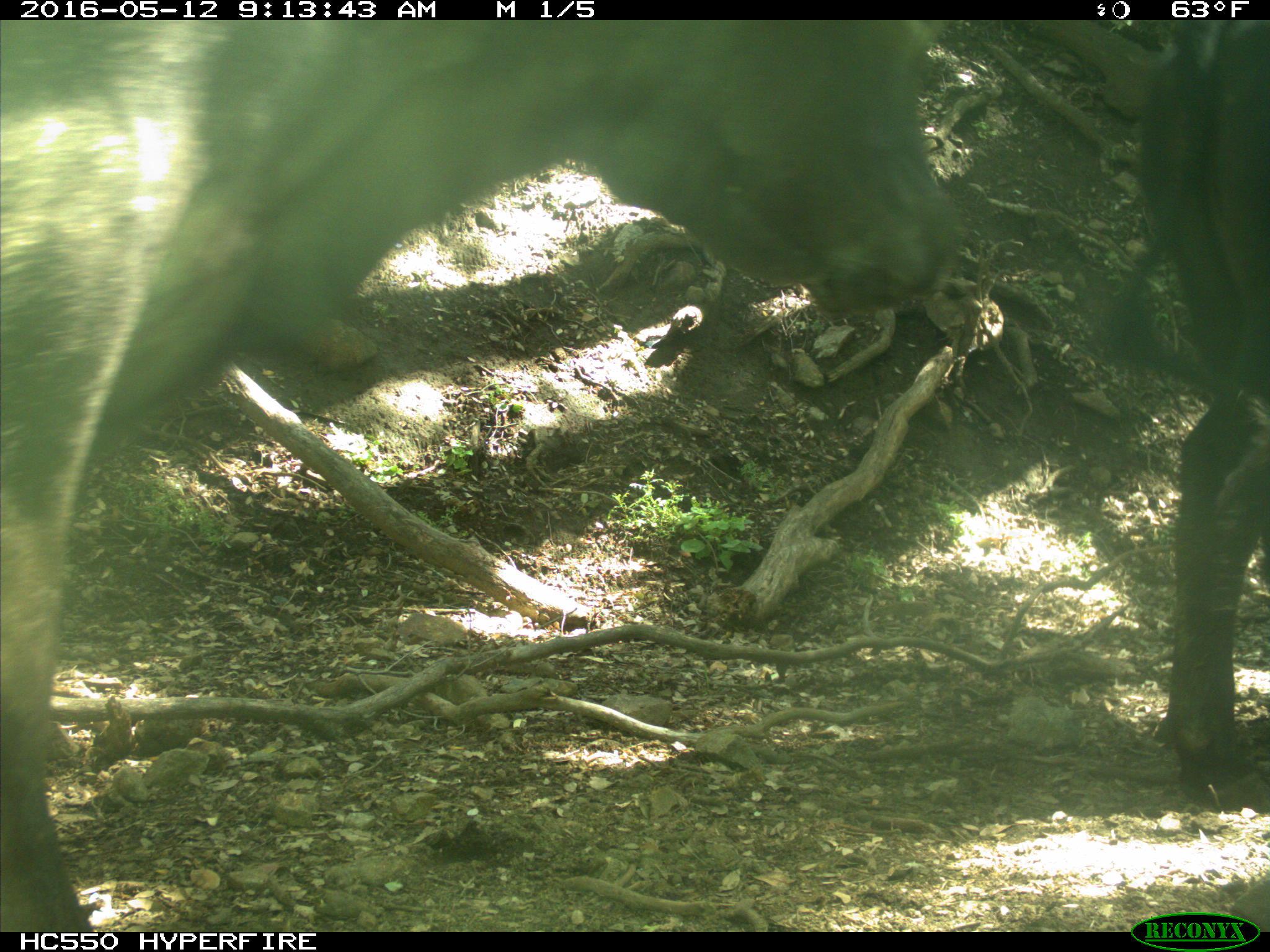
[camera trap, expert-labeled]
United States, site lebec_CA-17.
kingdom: Animalia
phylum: Chordata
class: Mammalia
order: Artiodactyla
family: Bovidae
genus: Bos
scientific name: Bos taurus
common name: domestic cow